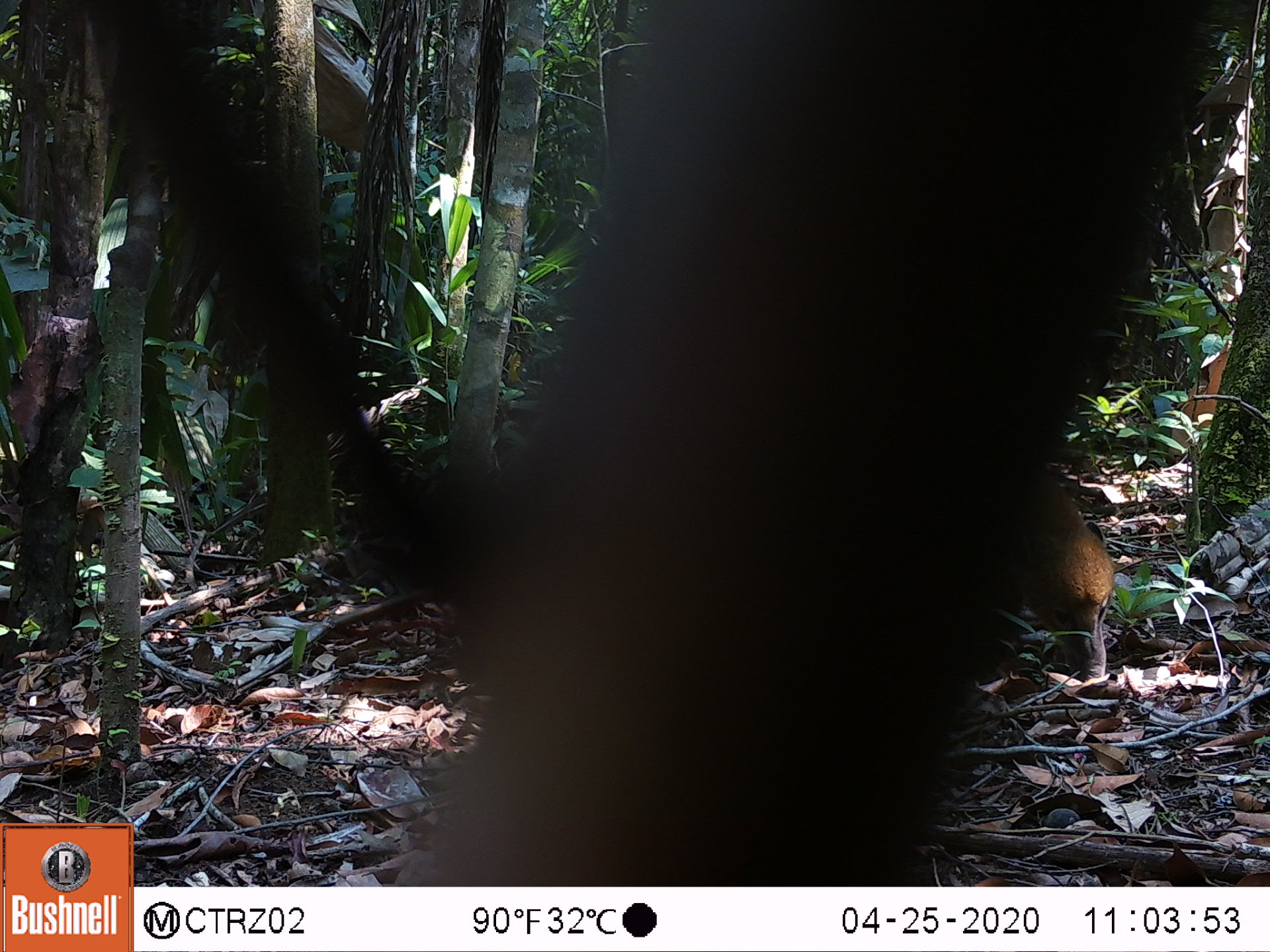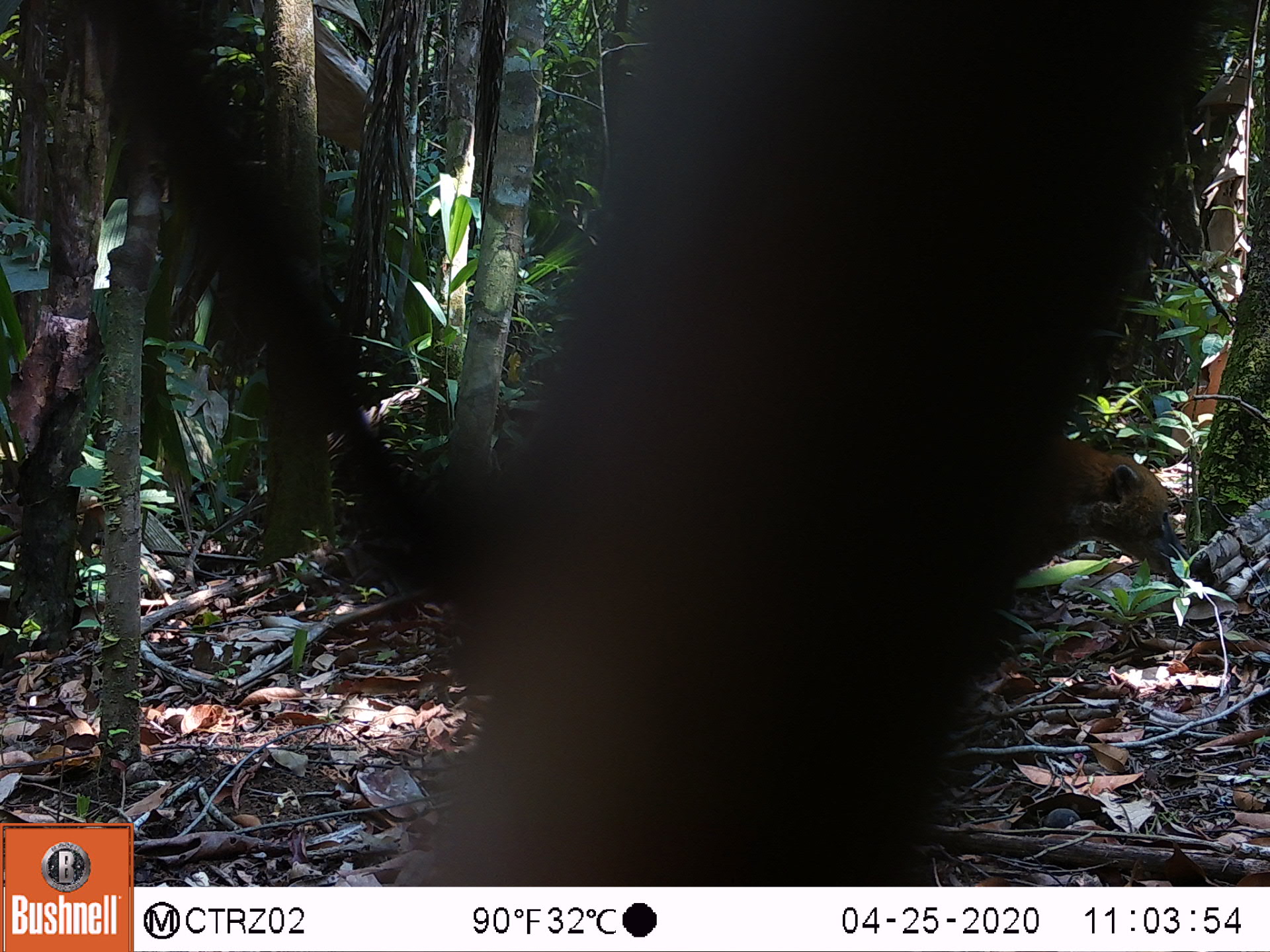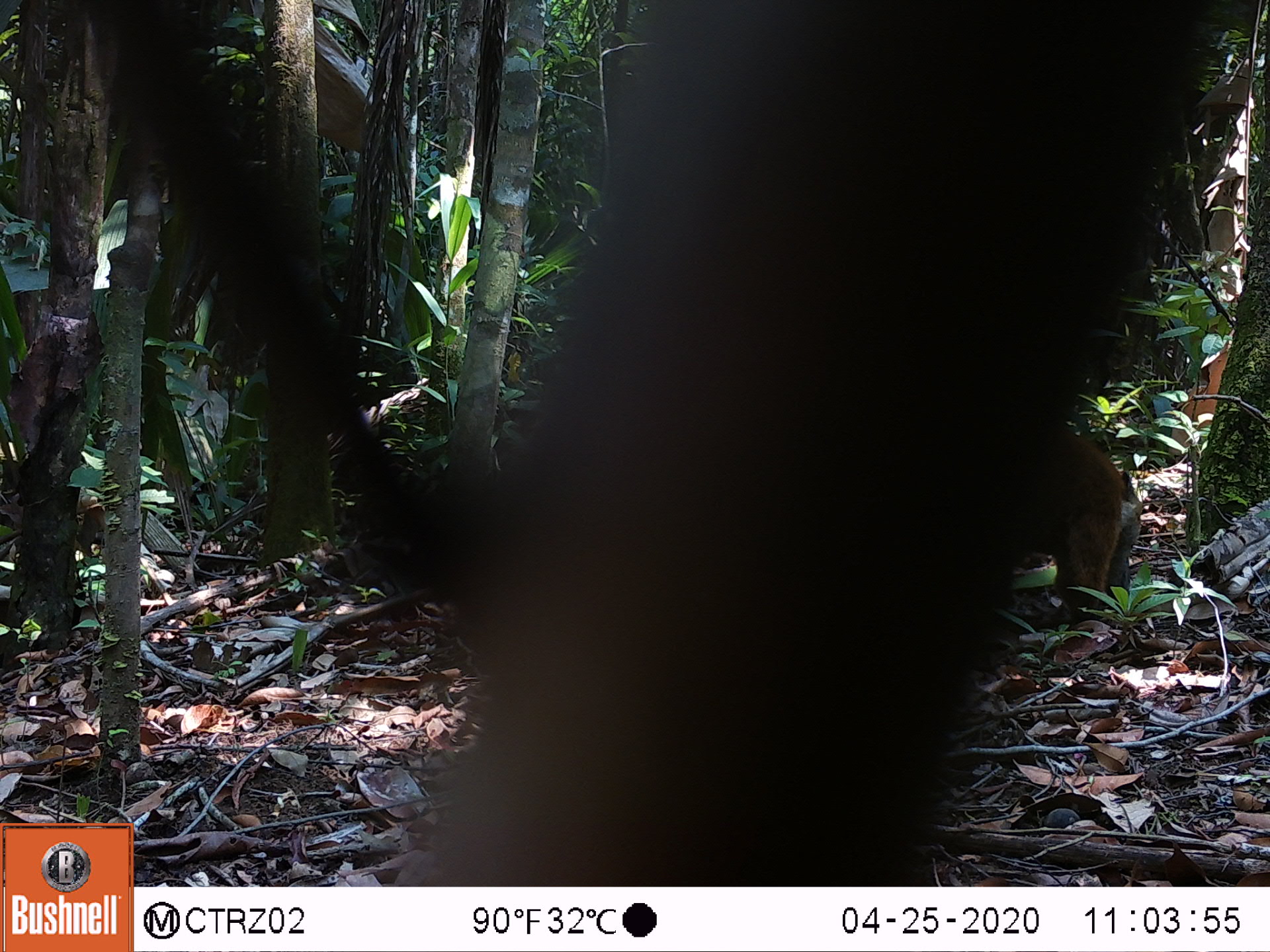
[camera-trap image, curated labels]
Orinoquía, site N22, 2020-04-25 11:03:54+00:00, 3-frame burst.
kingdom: Animalia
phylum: Chordata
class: Mammalia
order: Carnivora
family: Procyonidae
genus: Nasua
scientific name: Nasua nasua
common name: south american coati